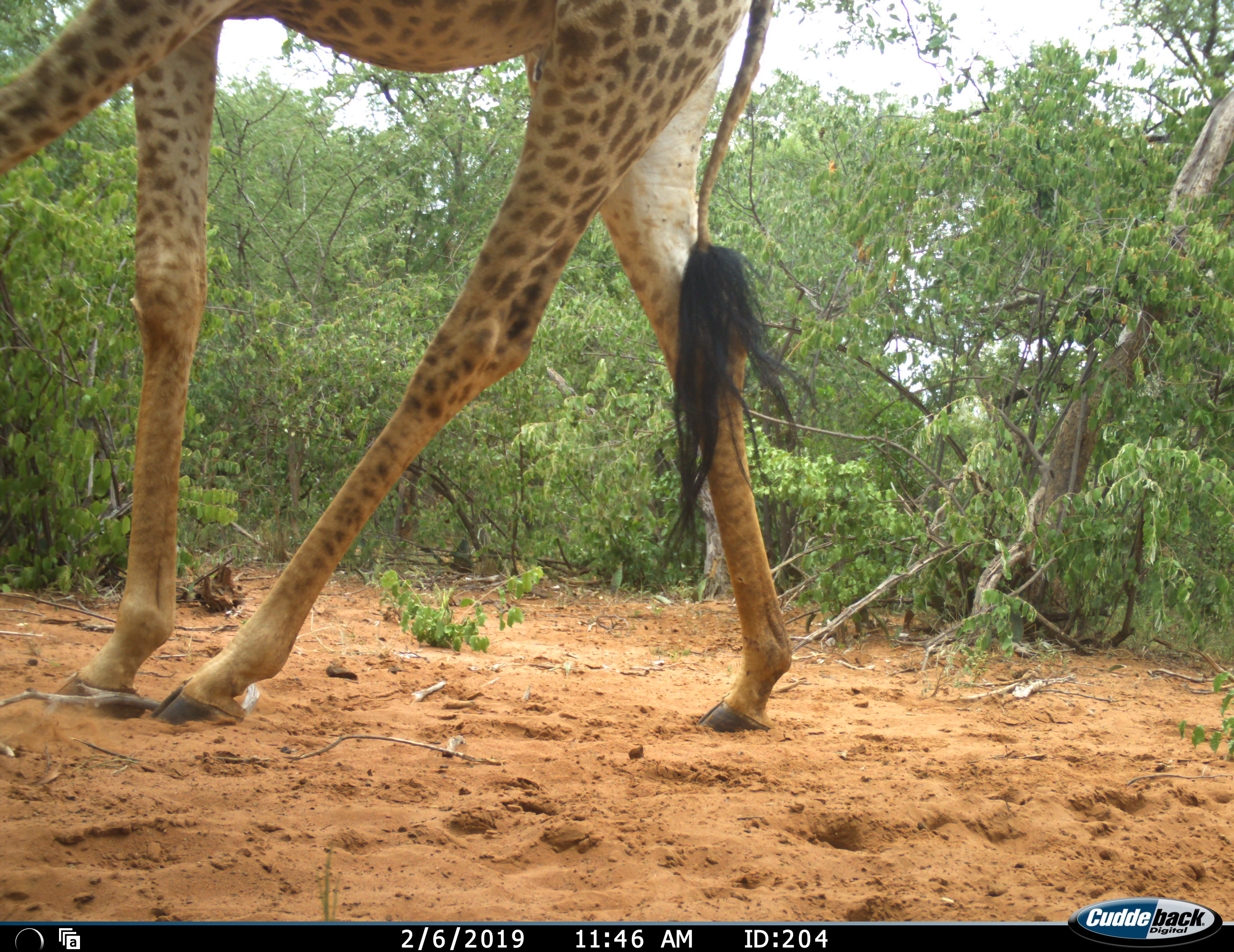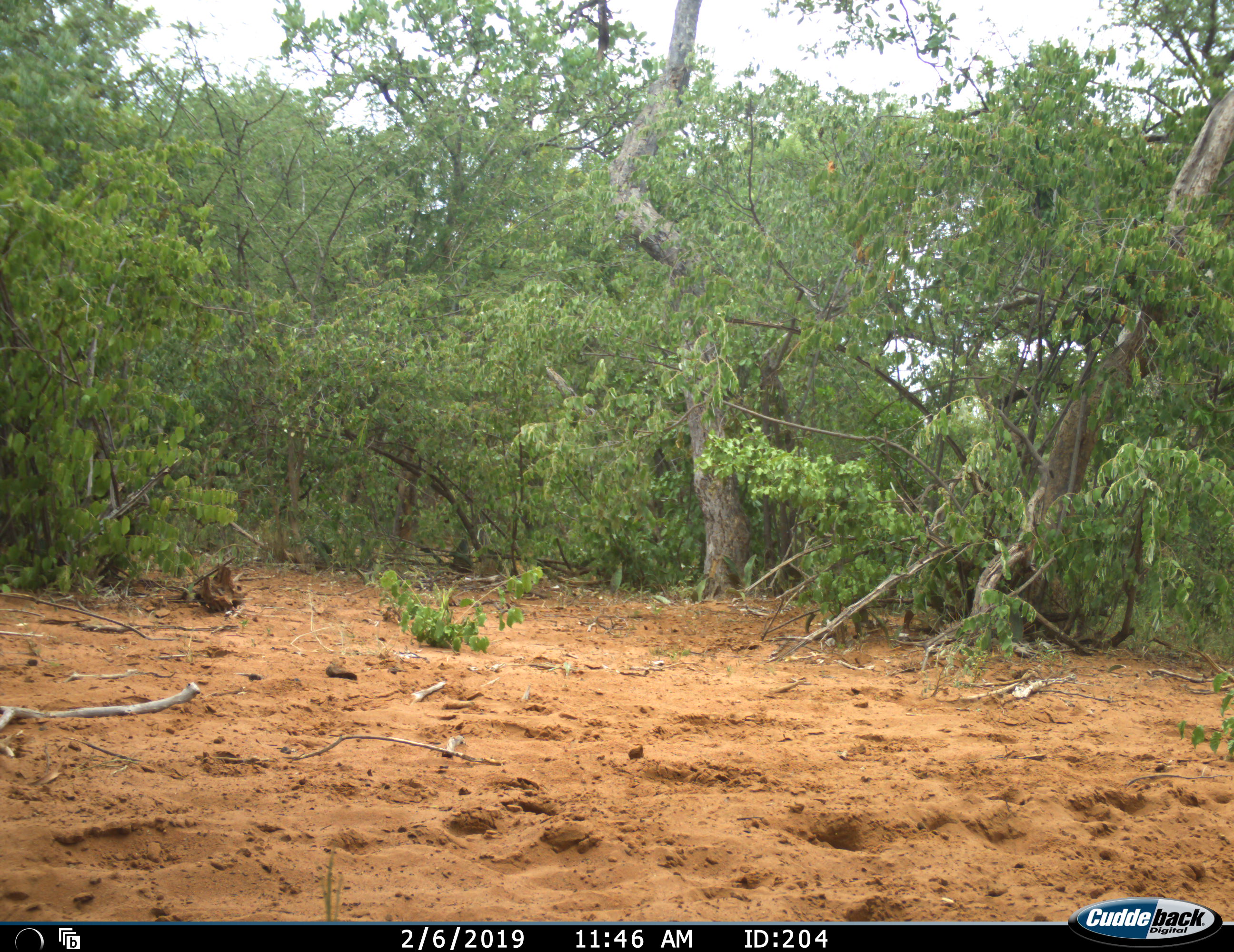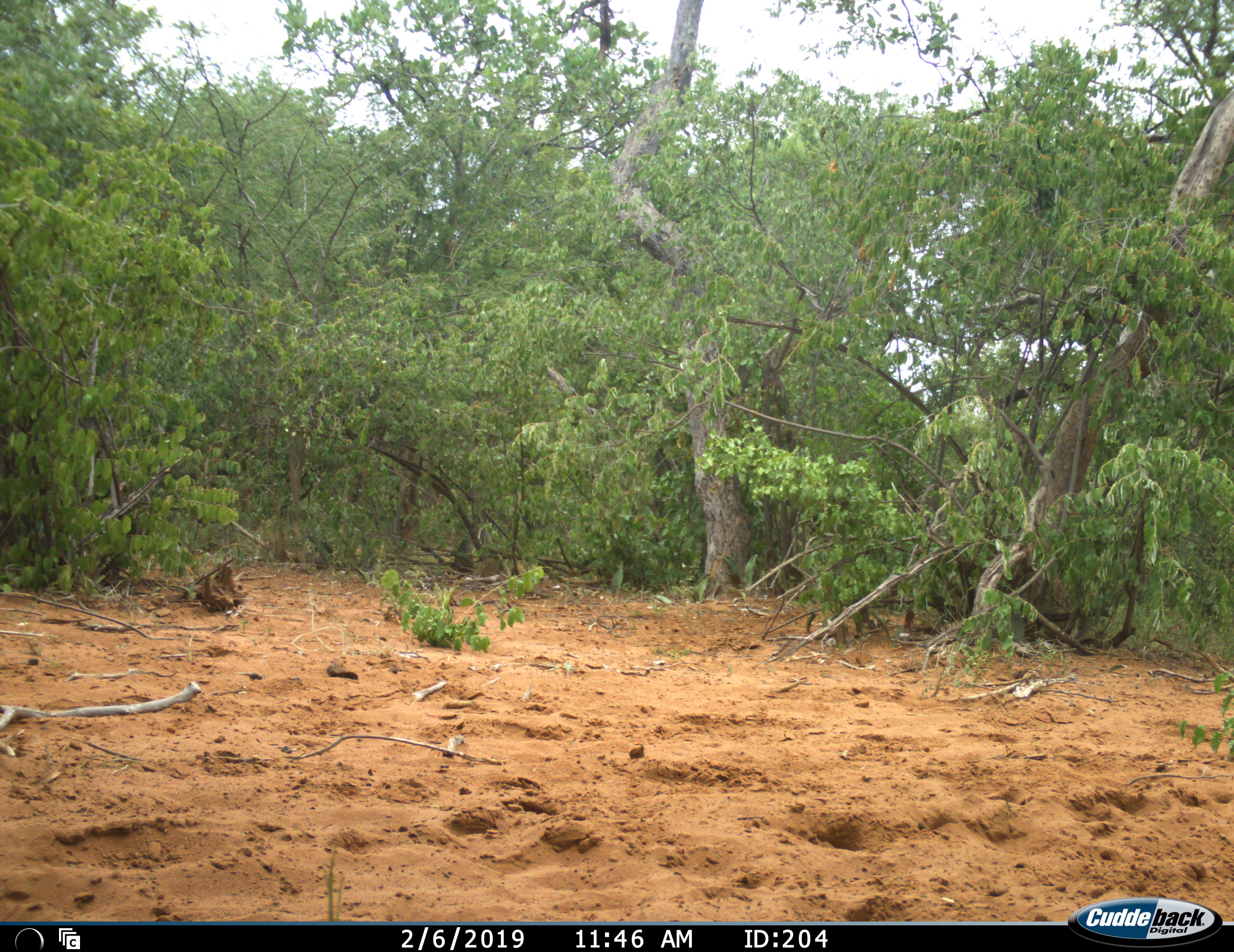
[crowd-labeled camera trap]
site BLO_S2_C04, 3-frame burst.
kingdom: Animalia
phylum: Chordata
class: Mammalia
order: Artiodactyla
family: Giraffidae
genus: Giraffa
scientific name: Giraffa camelopardalis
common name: giraffe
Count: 1.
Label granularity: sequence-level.